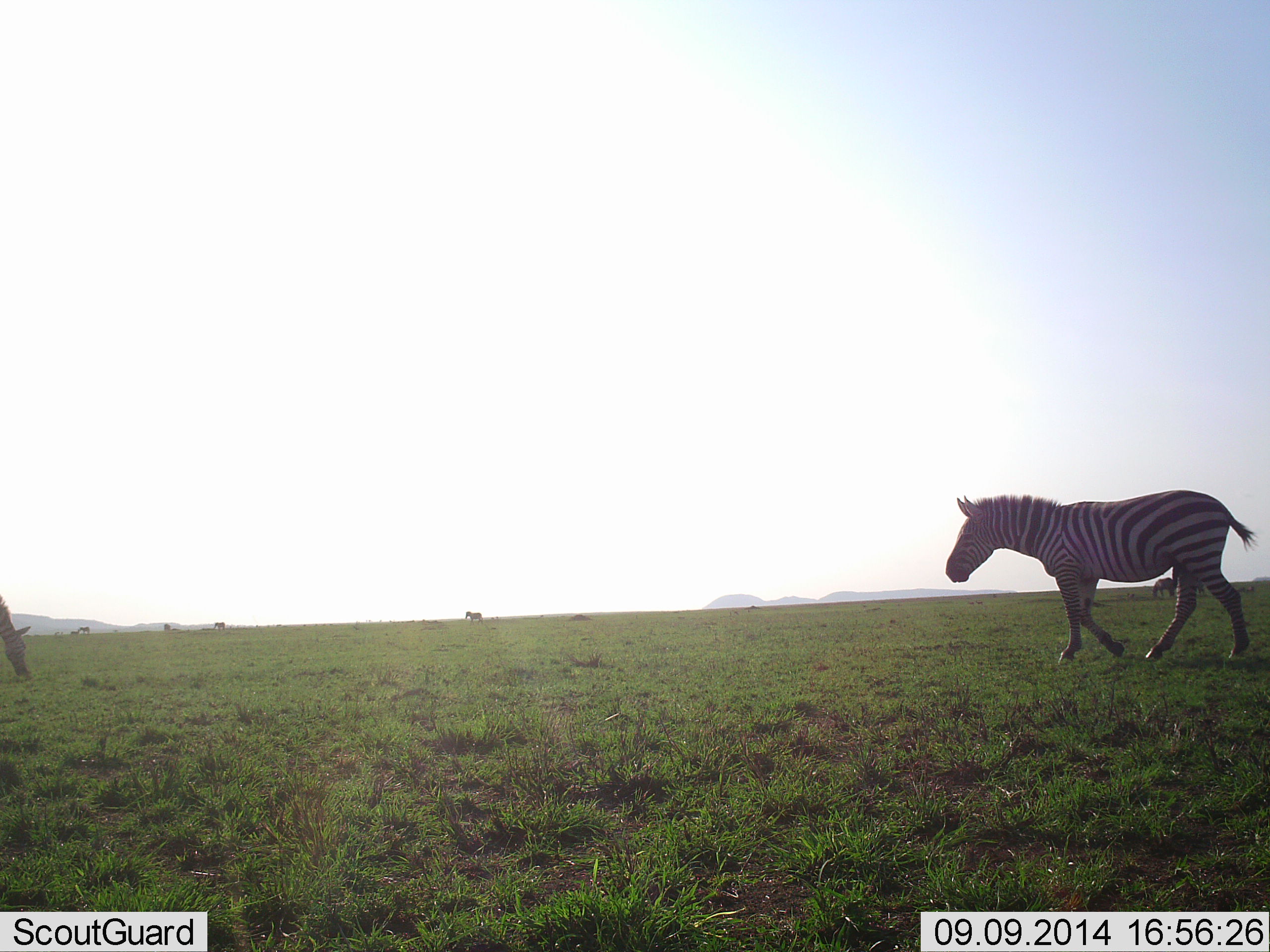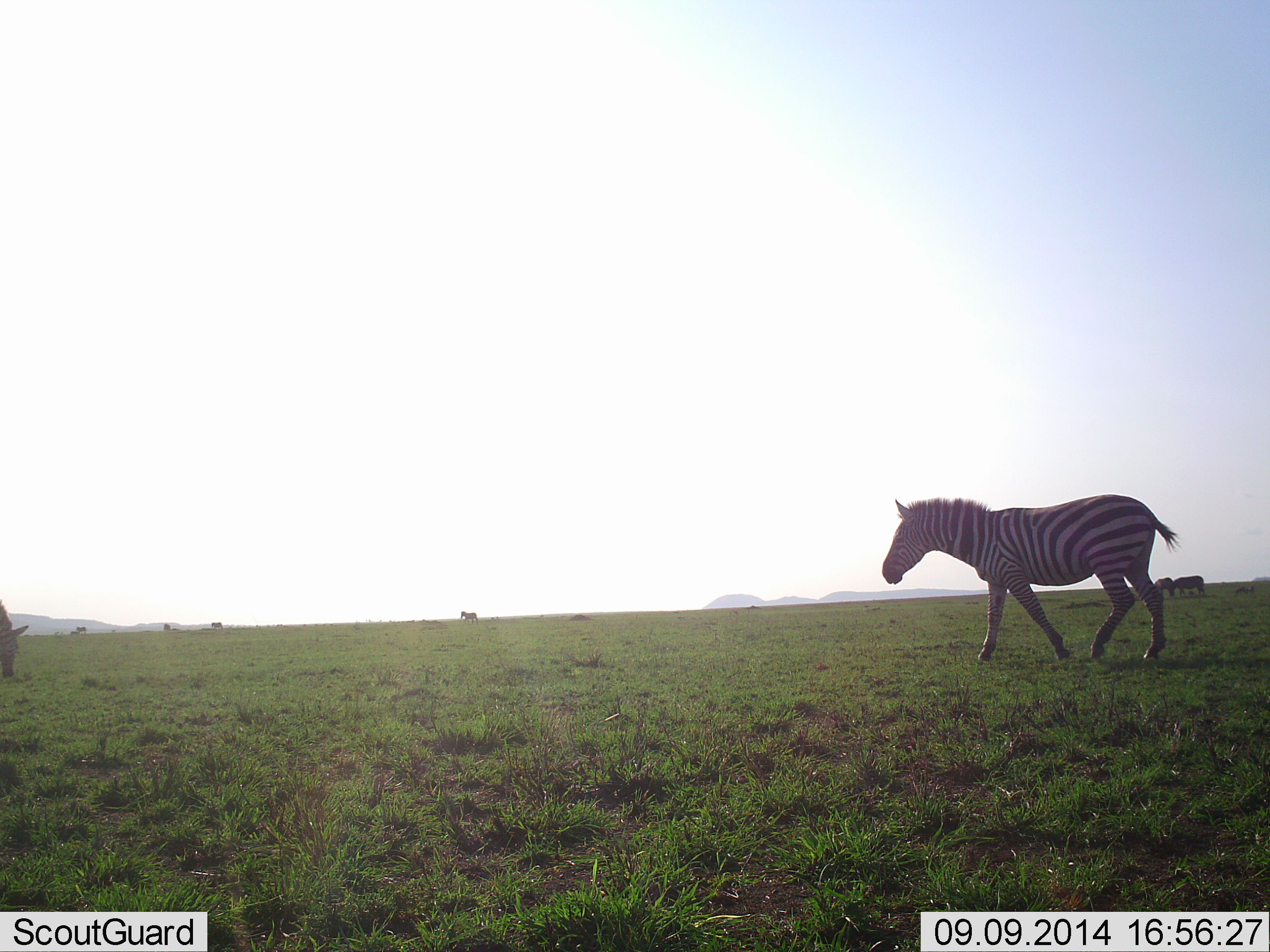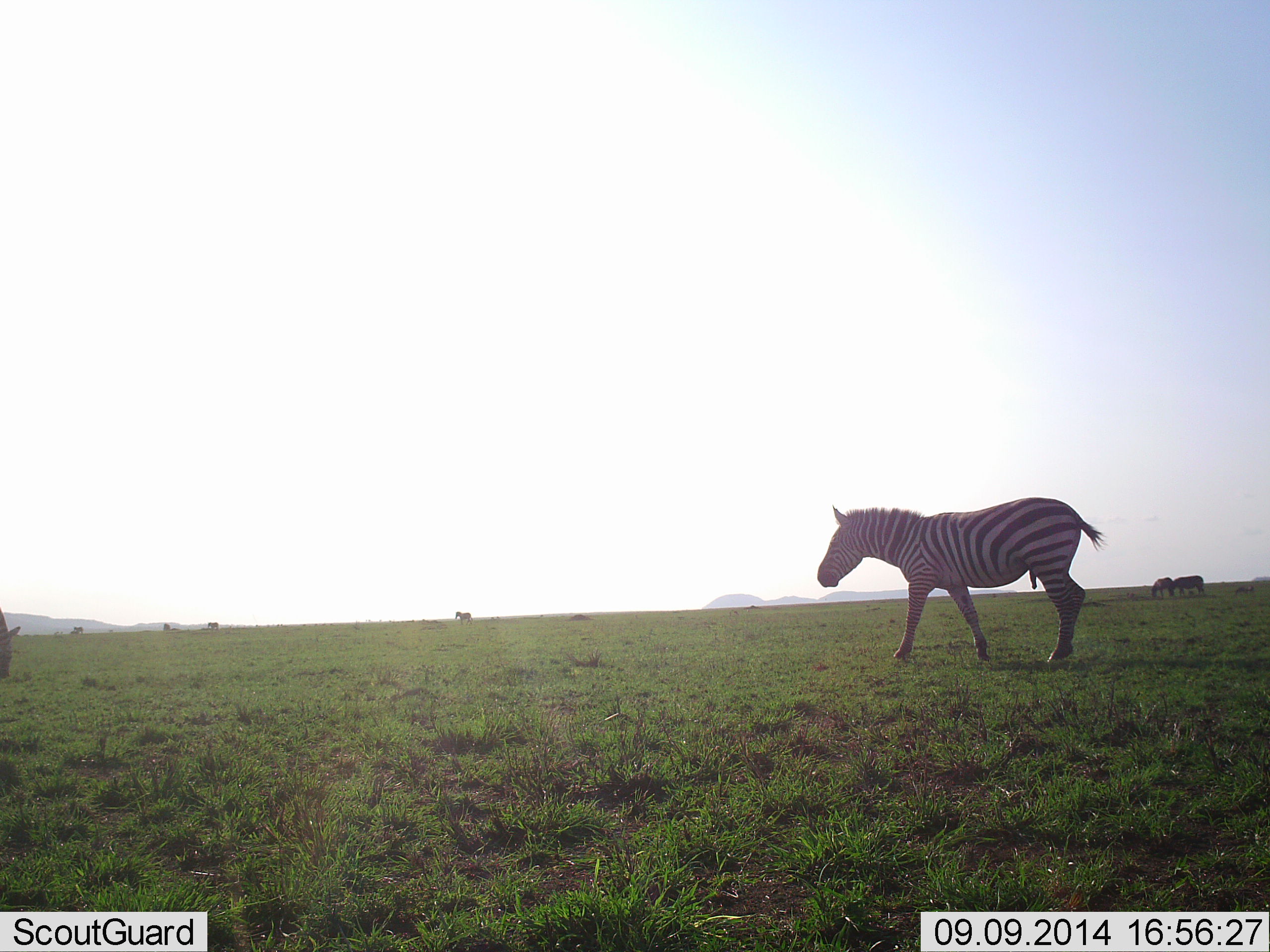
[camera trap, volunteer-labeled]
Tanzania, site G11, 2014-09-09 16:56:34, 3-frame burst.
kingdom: Animalia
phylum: Chordata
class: Mammalia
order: Perissodactyla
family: Equidae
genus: Equus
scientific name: Equus quagga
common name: plains zebra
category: zebra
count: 5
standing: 40%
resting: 0%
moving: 100%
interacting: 0%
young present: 0%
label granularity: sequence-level